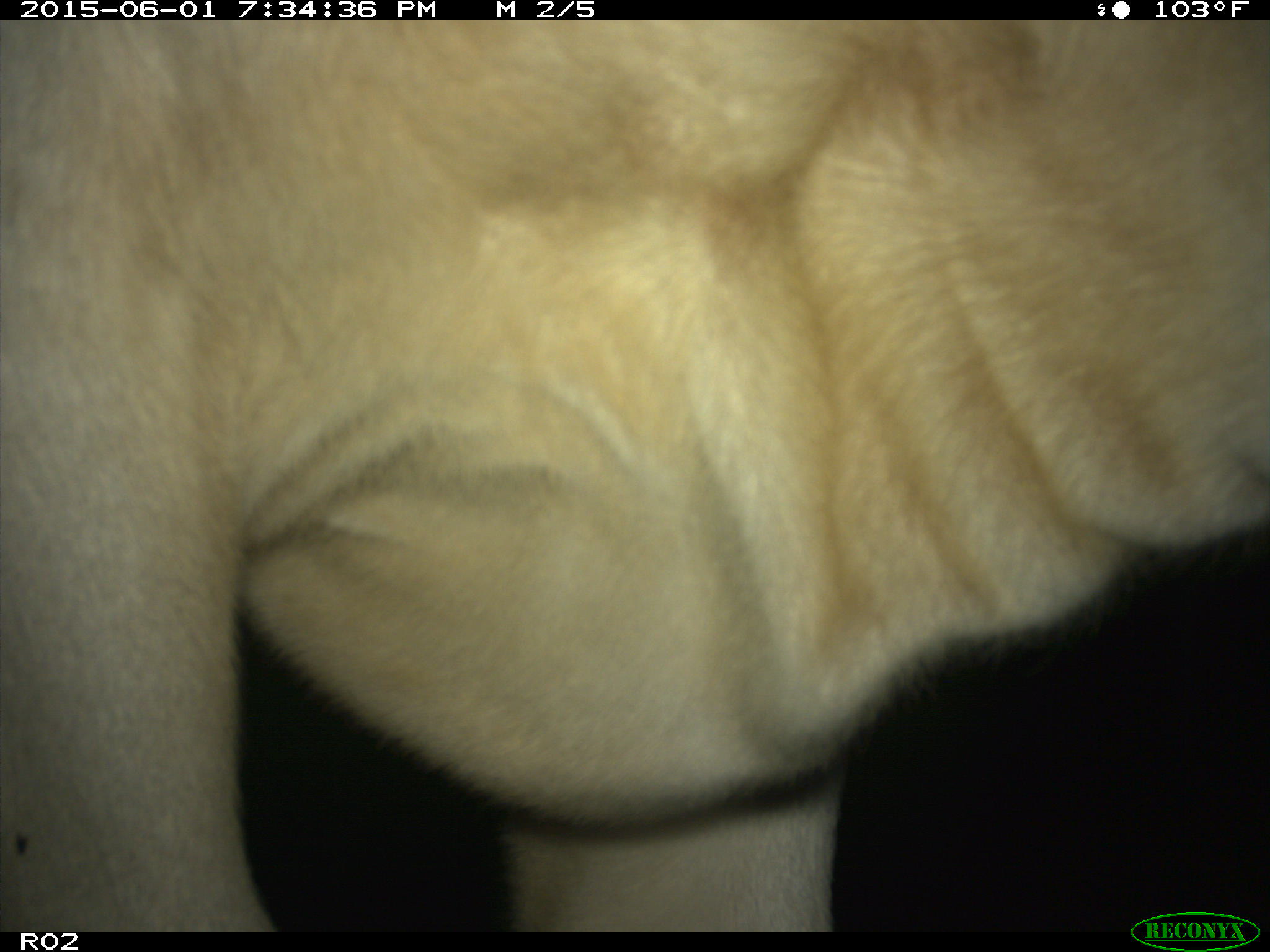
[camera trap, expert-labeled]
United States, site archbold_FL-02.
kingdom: Animalia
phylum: Chordata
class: Mammalia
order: Artiodactyla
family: Bovidae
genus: Bos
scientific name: Bos taurus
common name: domestic cow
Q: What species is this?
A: Bos taurus (domestic cow).